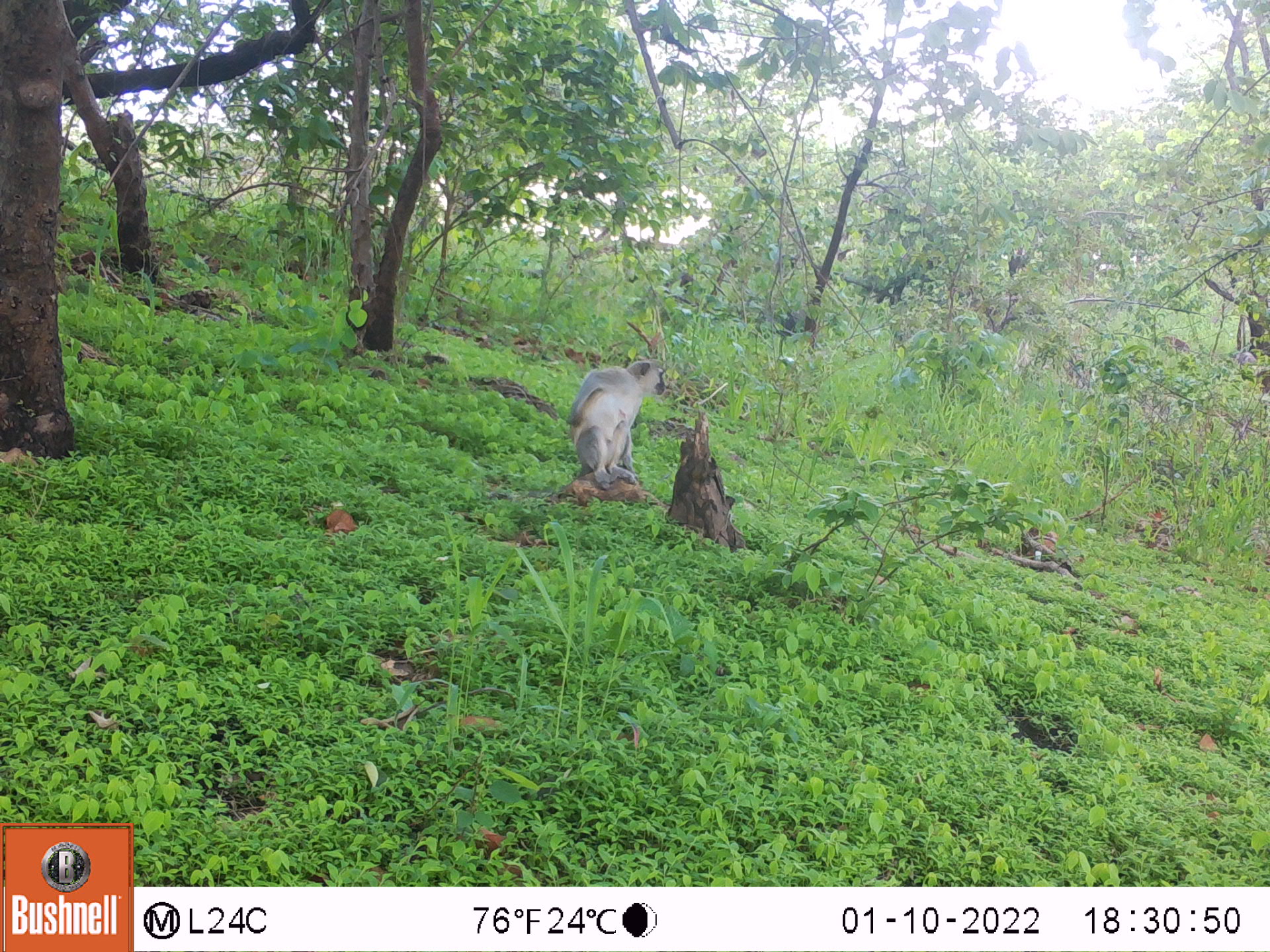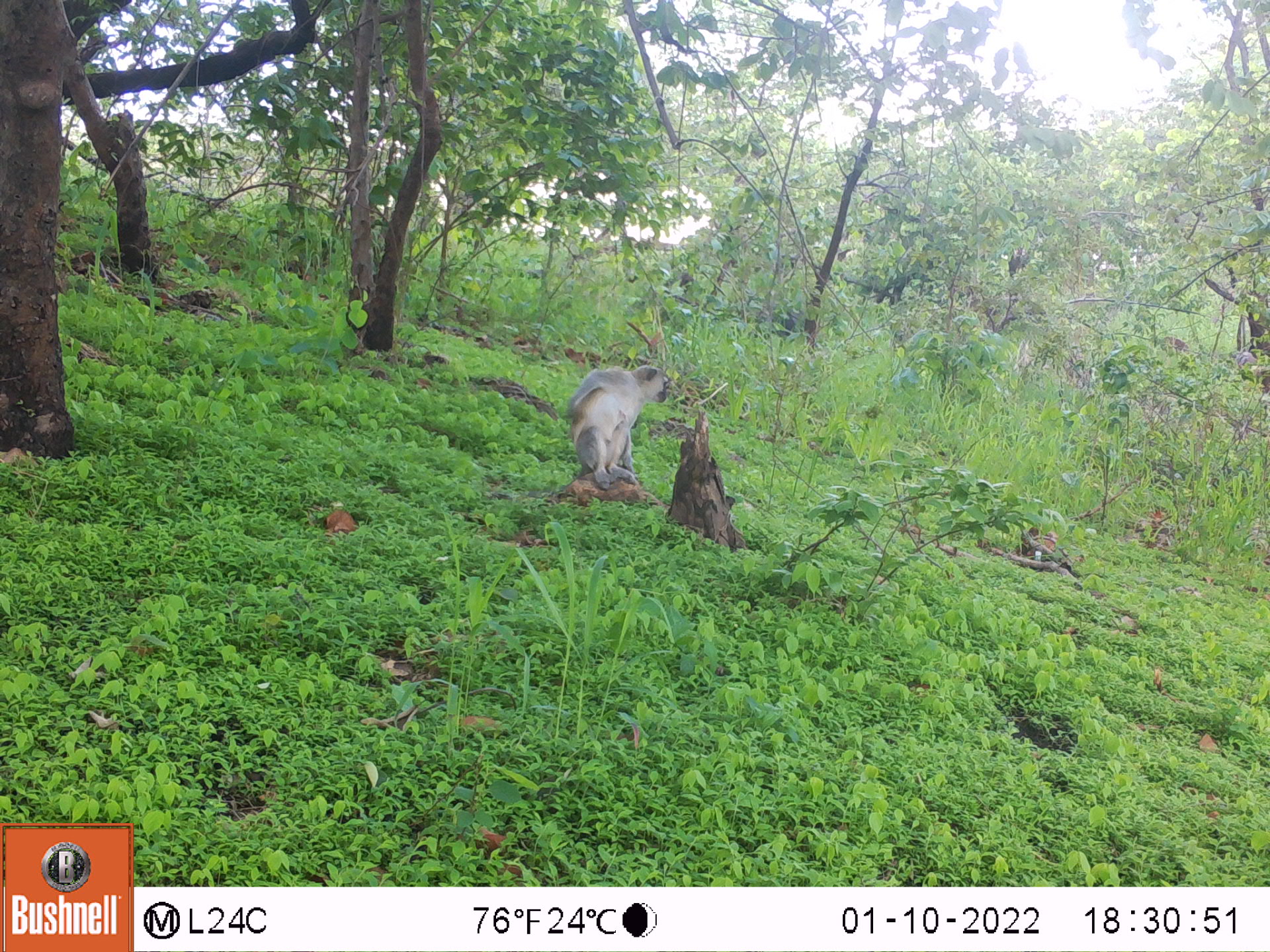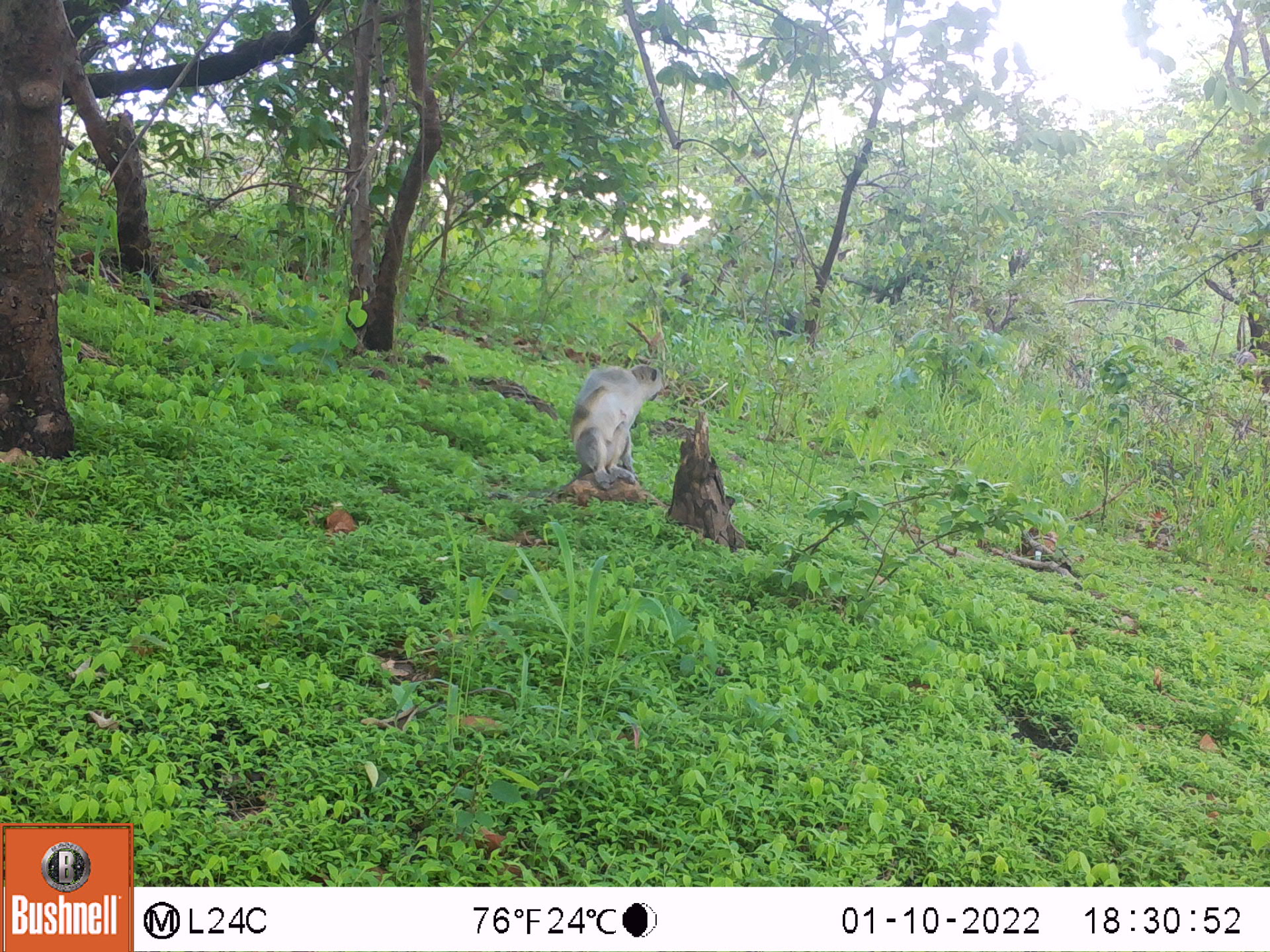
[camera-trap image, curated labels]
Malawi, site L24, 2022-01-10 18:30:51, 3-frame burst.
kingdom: Animalia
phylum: Chordata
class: Mammalia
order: Primates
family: Cercopithecidae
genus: Chlorocebus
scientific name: Chlorocebus pygerythrus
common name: vervet monkey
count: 1